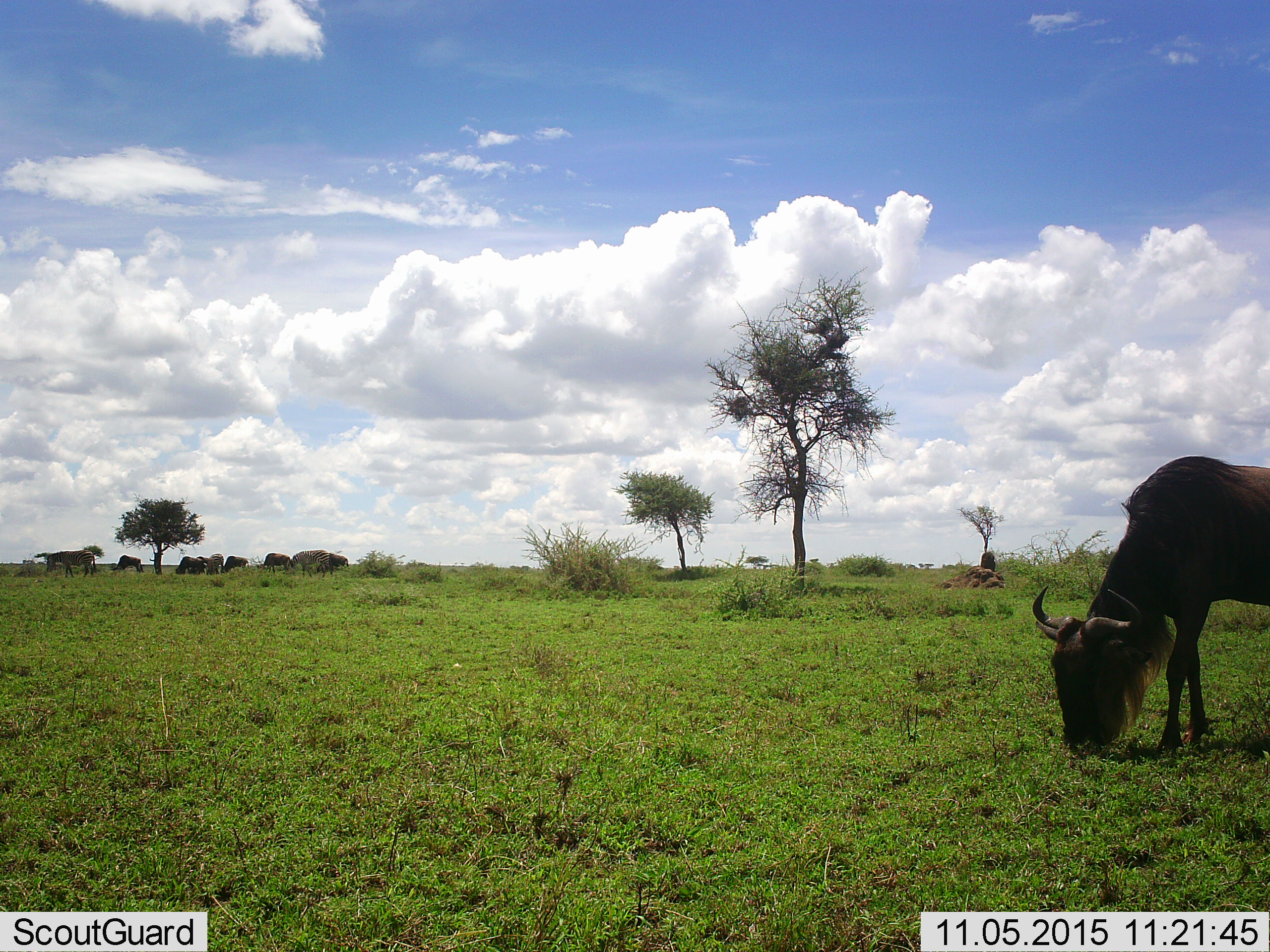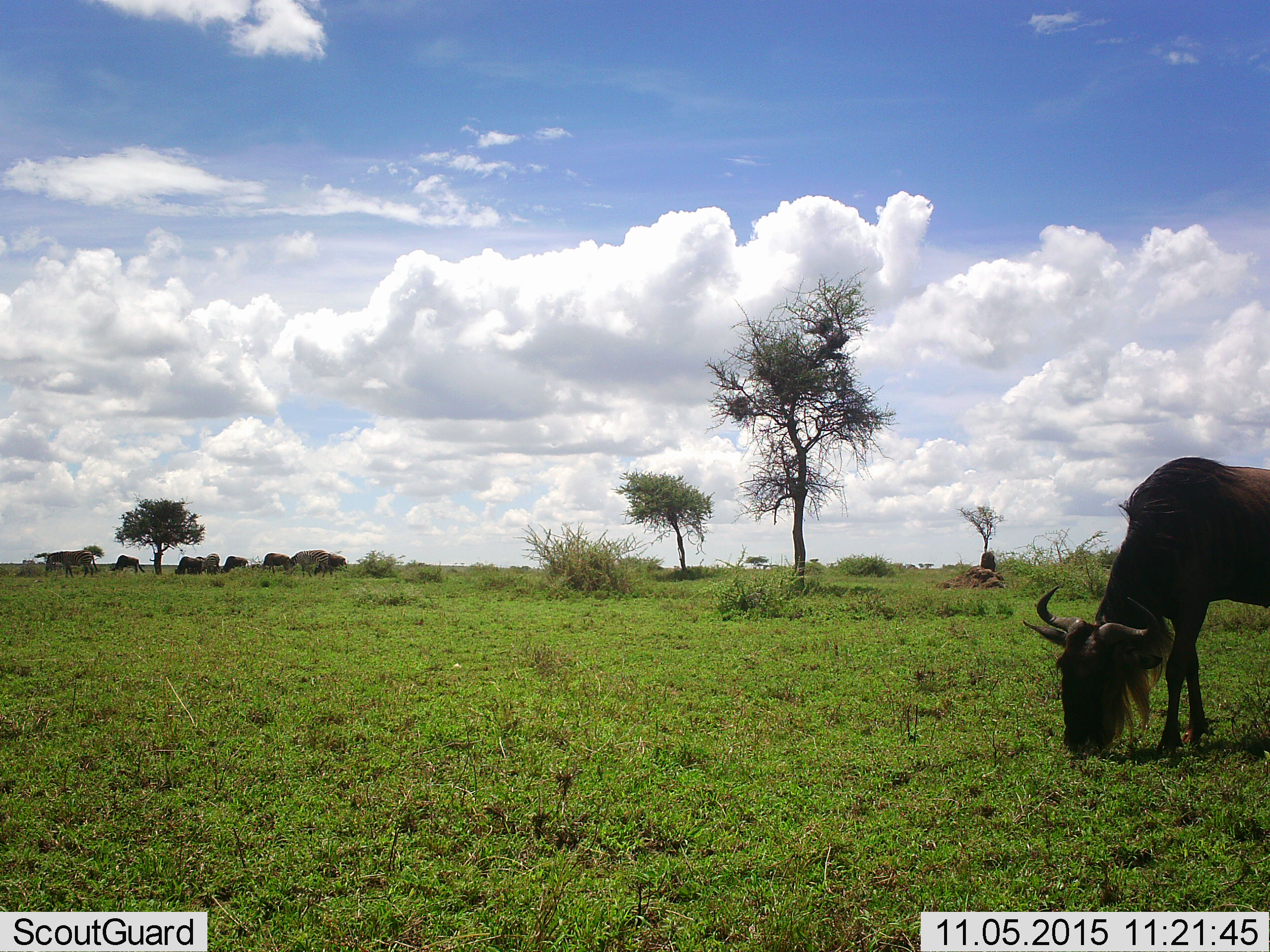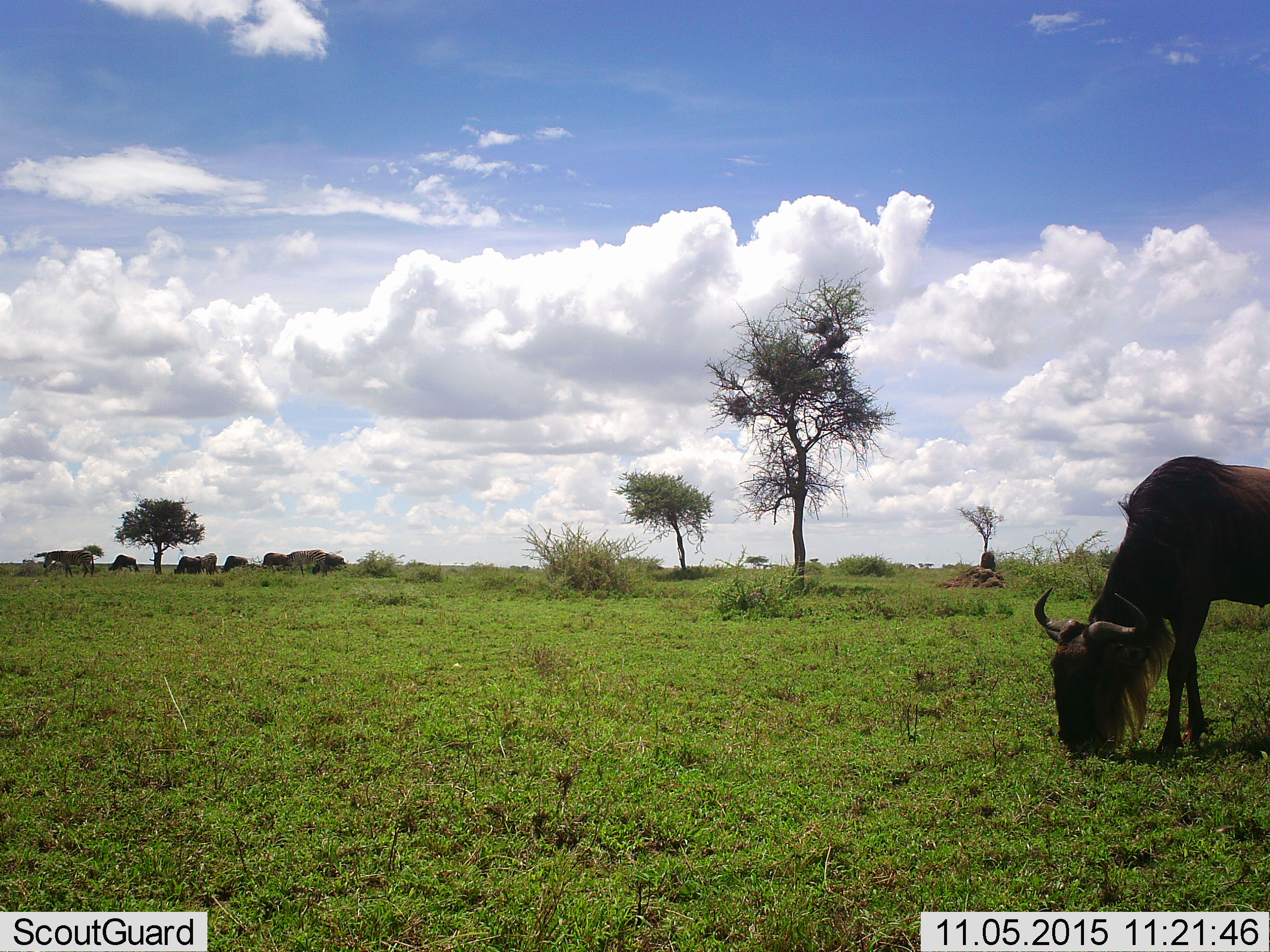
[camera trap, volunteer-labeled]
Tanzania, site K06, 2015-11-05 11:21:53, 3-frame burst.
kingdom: Animalia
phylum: Chordata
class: Mammalia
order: Artiodactyla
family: Bovidae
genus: Connochaetes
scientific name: Connochaetes taurinus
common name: blue wildebeest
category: wildebeest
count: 7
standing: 44%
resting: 0%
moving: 0%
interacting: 0%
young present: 0%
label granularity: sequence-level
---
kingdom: Animalia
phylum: Chordata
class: Mammalia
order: Perissodactyla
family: Equidae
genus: Equus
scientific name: Equus quagga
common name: plains zebra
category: zebra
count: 3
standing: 50%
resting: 0%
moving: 17%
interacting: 0%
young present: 0%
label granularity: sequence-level